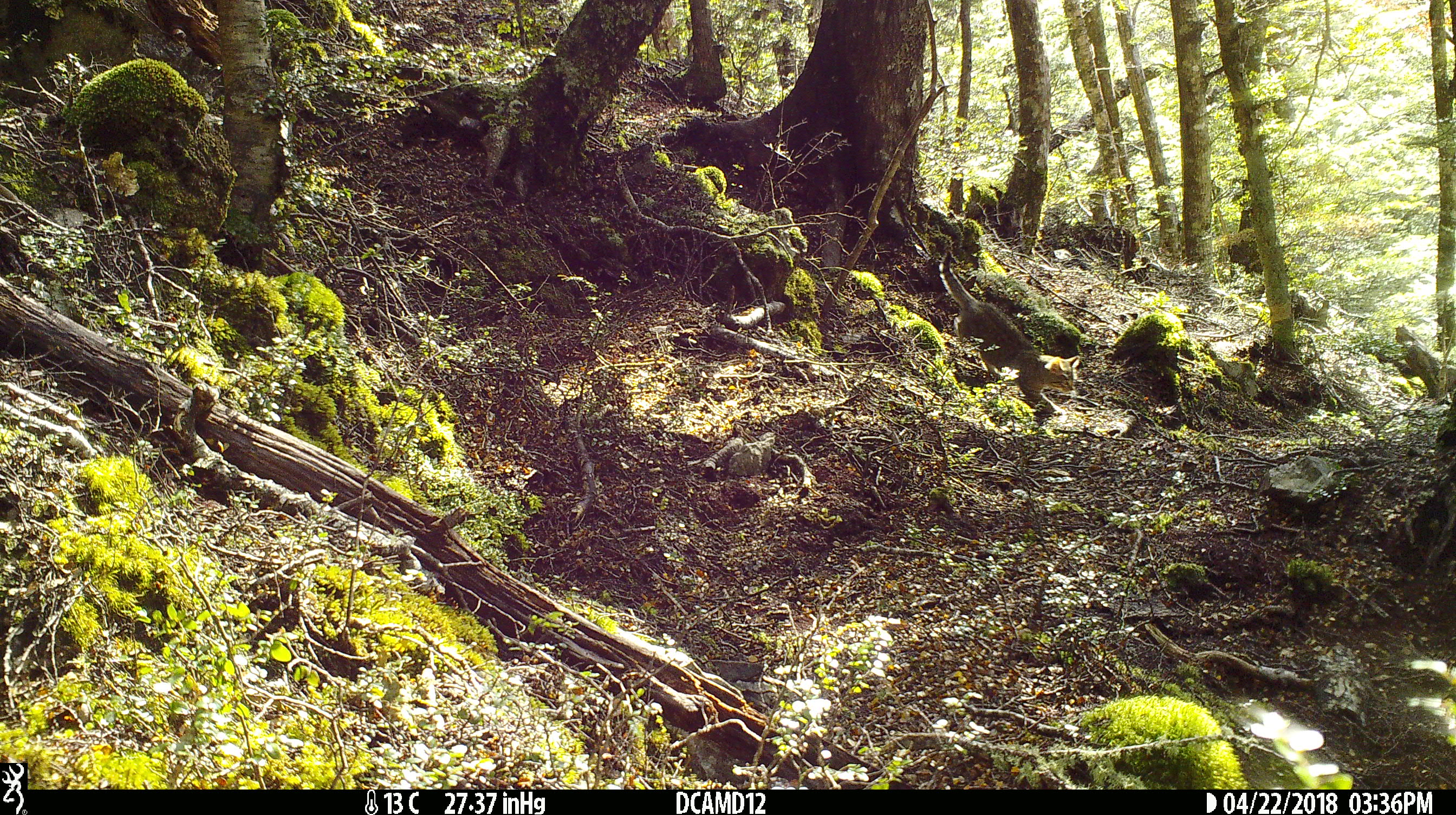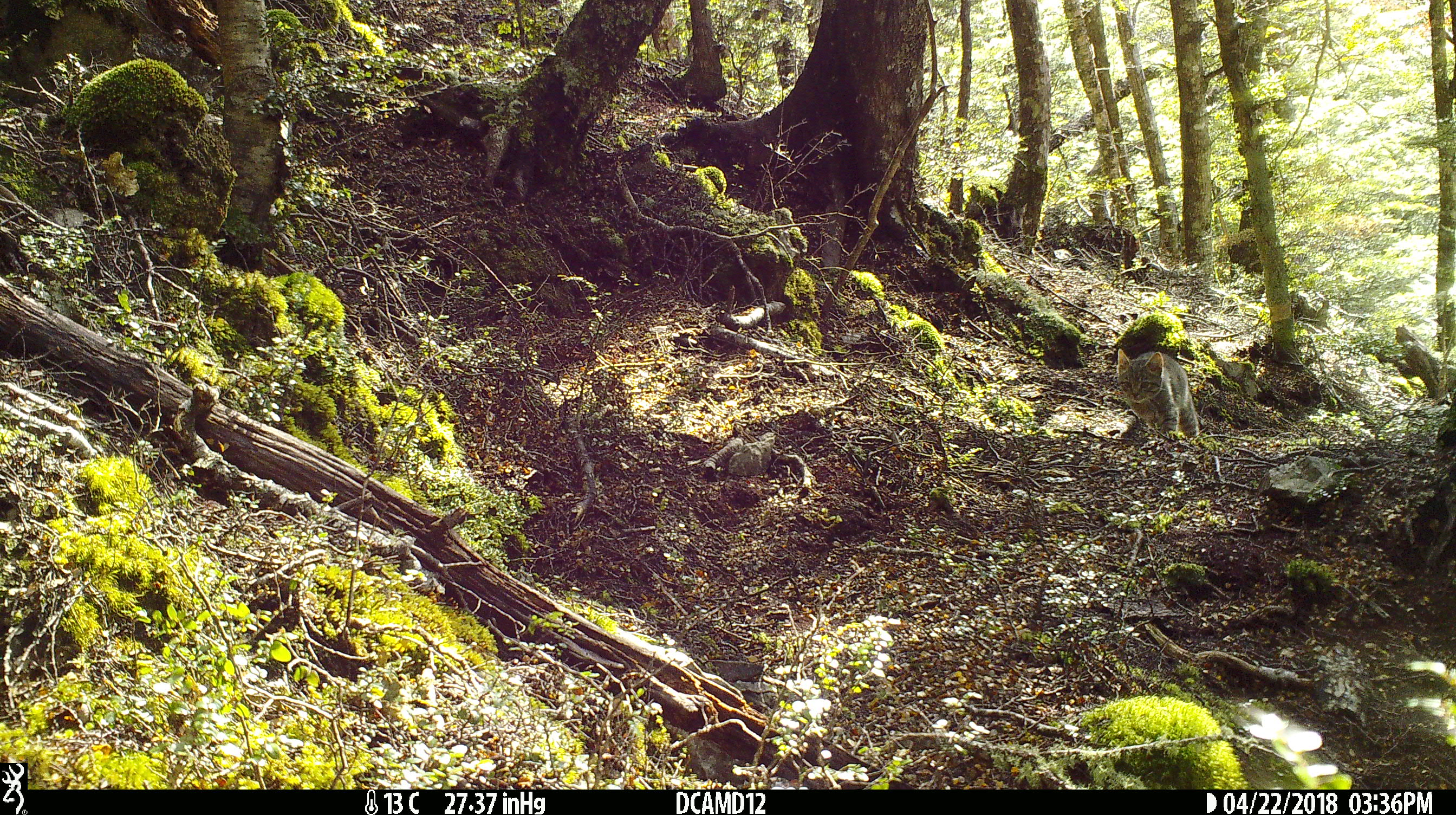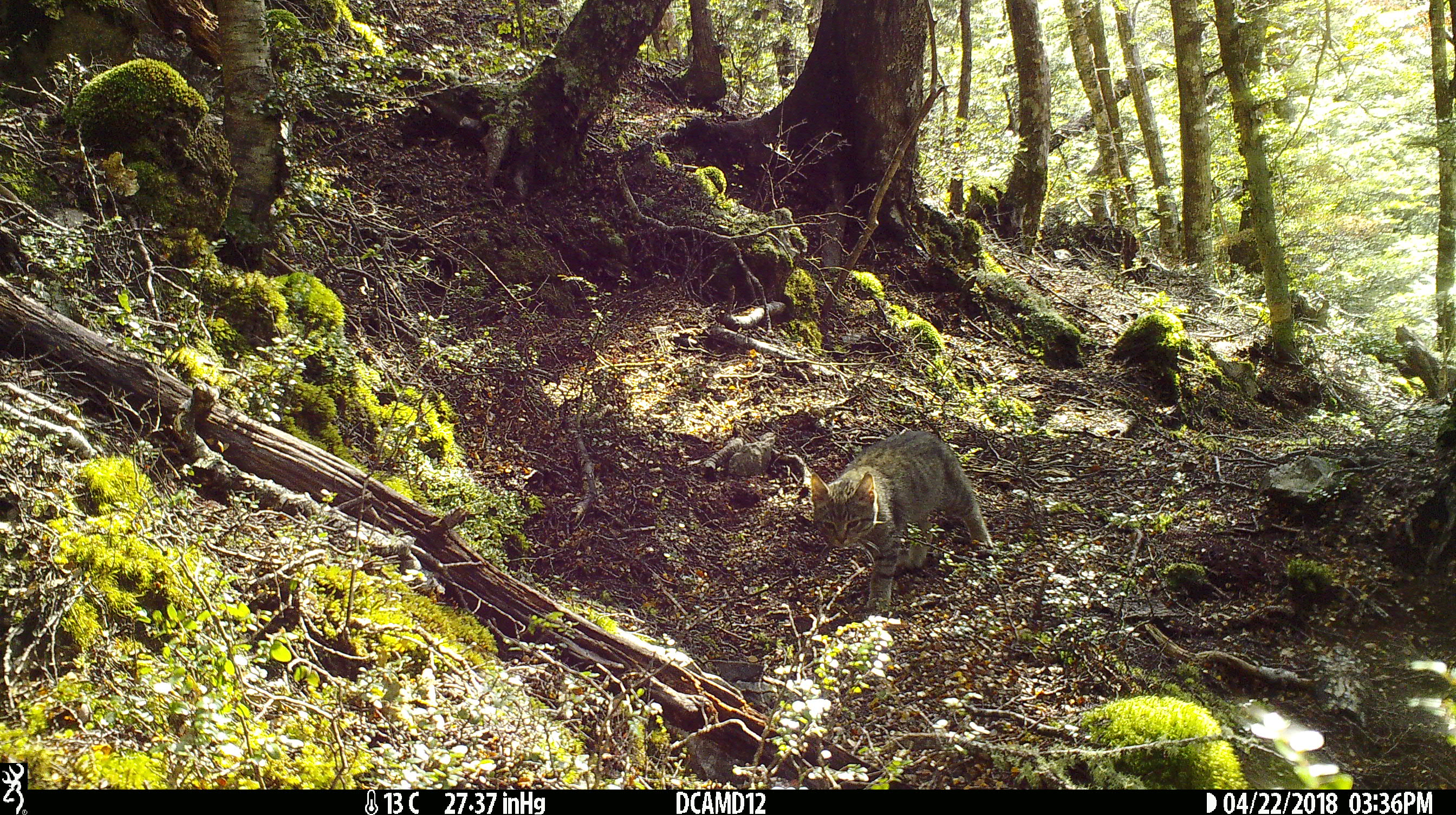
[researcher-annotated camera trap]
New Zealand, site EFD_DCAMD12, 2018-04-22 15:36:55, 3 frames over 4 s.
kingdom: Animalia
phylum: Chordata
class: Mammalia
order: Carnivora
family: Felidae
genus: Felis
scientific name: Felis catus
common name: domestic cat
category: cat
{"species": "cat (domestic cat) (Felis catus)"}